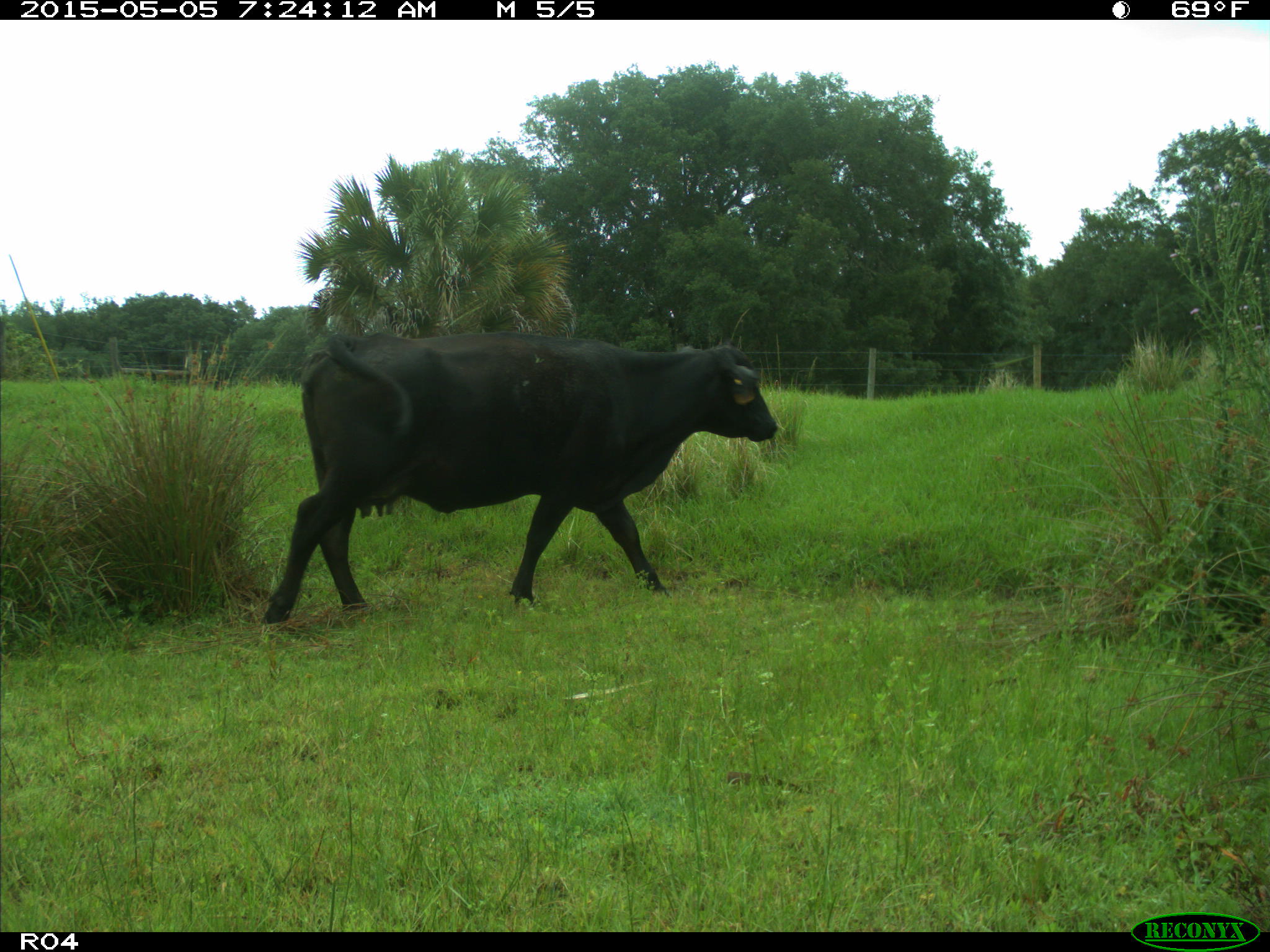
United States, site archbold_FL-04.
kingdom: Animalia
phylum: Chordata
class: Mammalia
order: Artiodactyla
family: Bovidae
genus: Bos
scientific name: Bos taurus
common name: domestic cow